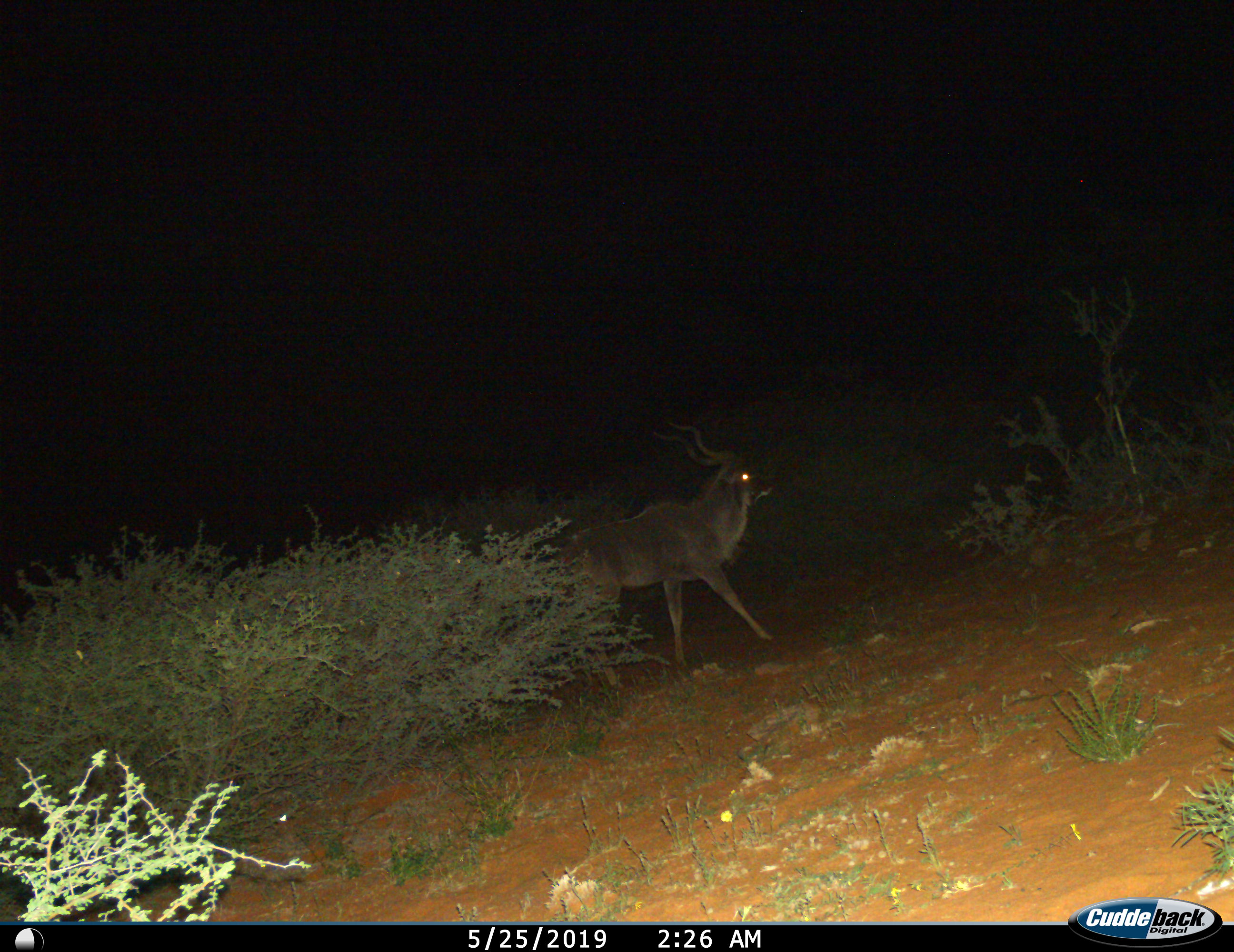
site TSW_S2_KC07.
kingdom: Animalia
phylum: Chordata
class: Mammalia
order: Artiodactyla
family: Bovidae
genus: Tragelaphus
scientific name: Tragelaphus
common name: kudu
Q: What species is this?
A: Kudu (Tragelaphus).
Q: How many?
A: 1.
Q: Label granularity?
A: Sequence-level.